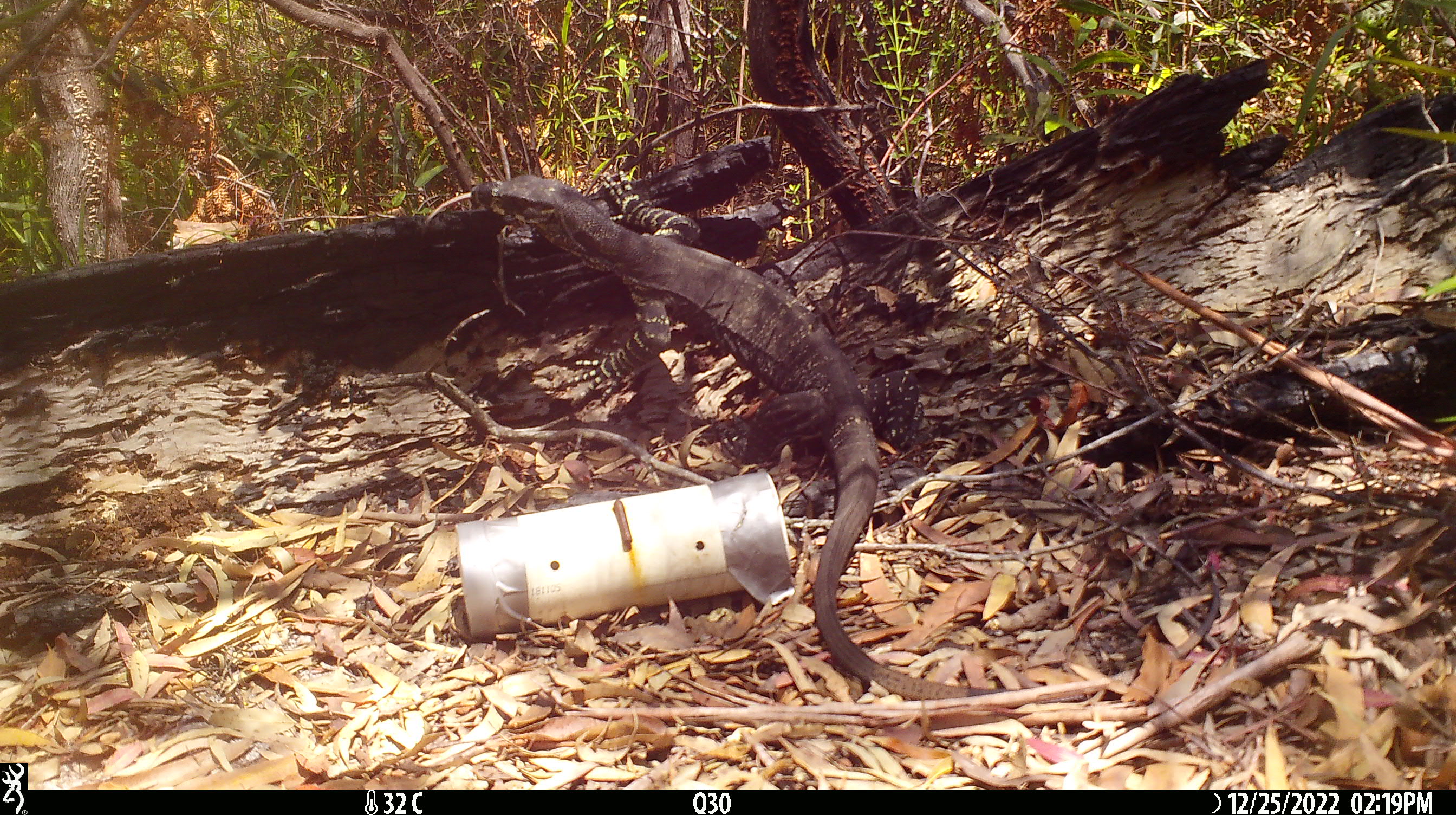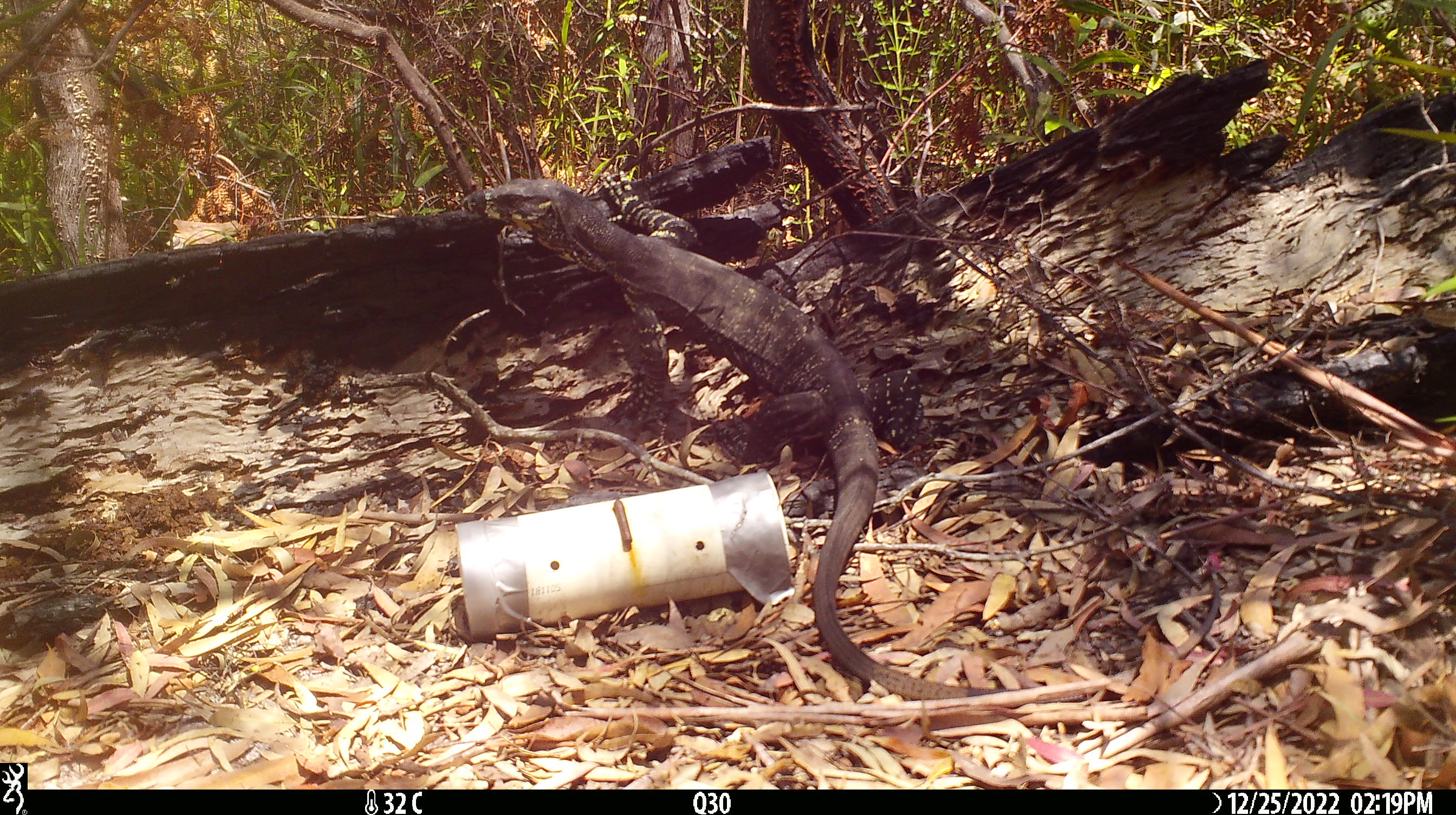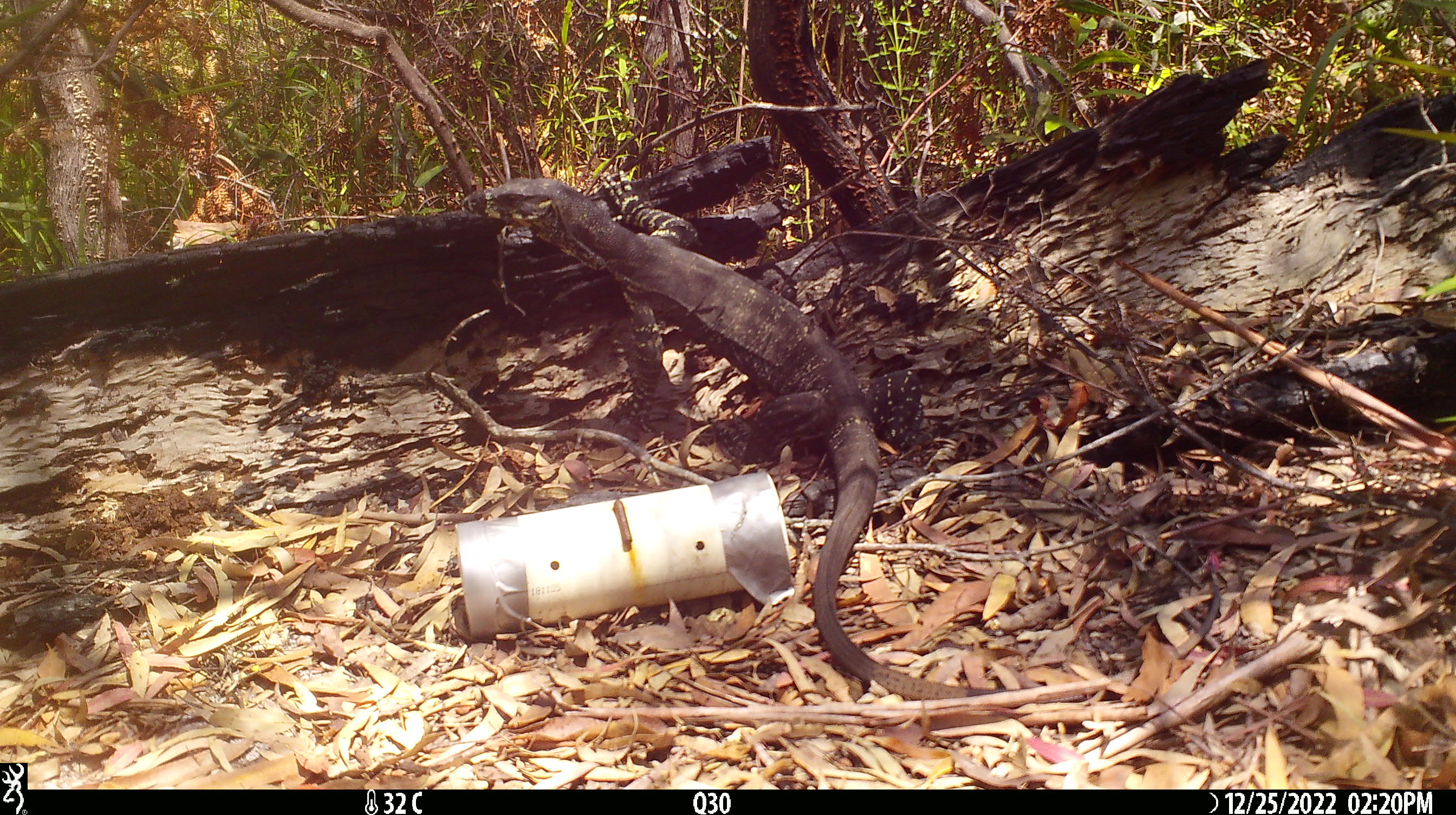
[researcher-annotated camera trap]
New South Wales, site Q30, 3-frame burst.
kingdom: Animalia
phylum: Chordata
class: Reptilia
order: Squamata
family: Varanidae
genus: Varanus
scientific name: Varanus varius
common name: lace monitor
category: goanna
Goanna (lace monitor) (Varanus varius).